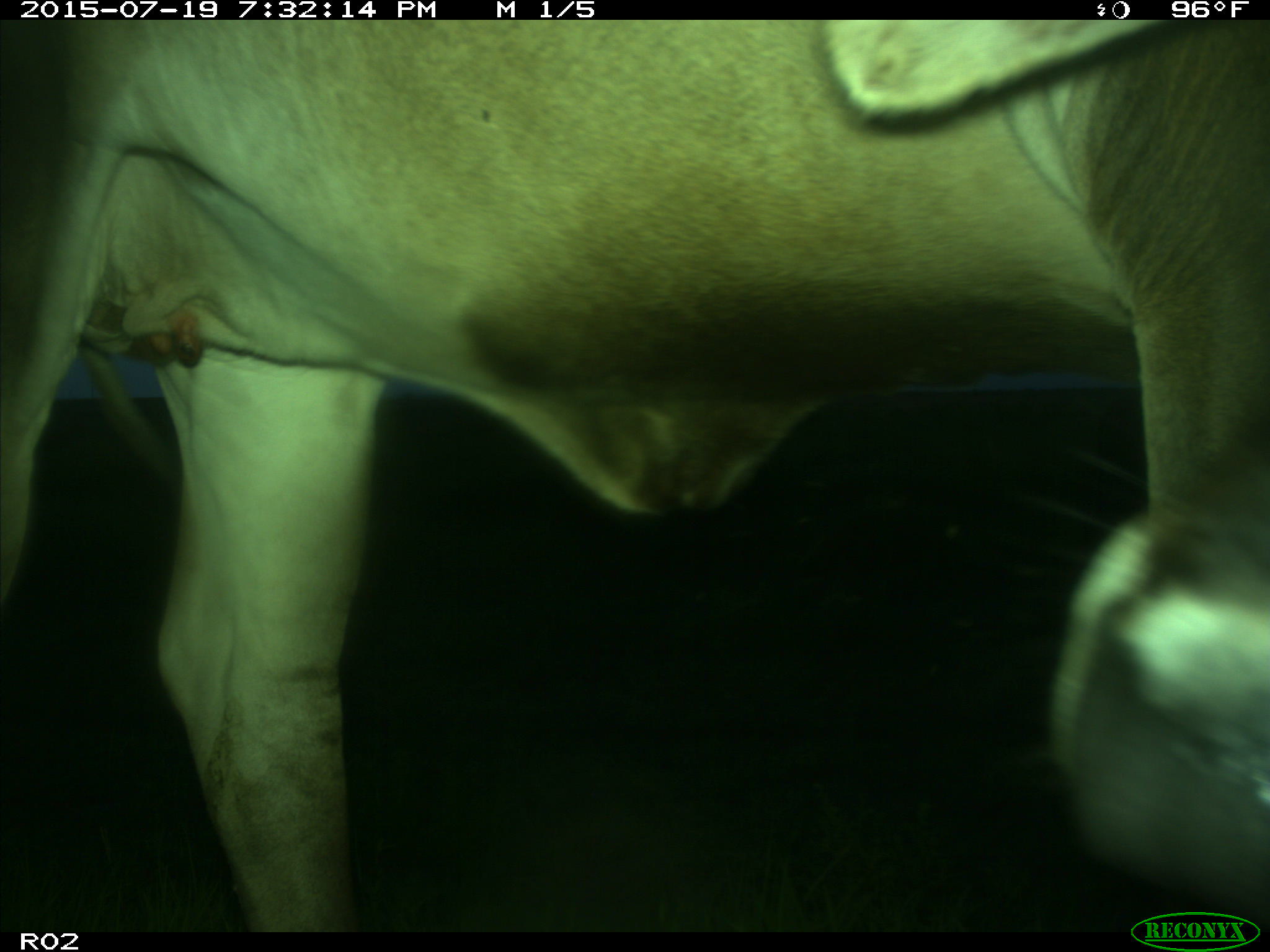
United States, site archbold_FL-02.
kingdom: Animalia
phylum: Chordata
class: Mammalia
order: Artiodactyla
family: Bovidae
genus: Bos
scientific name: Bos taurus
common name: domestic cow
Bos taurus (domestic cow).